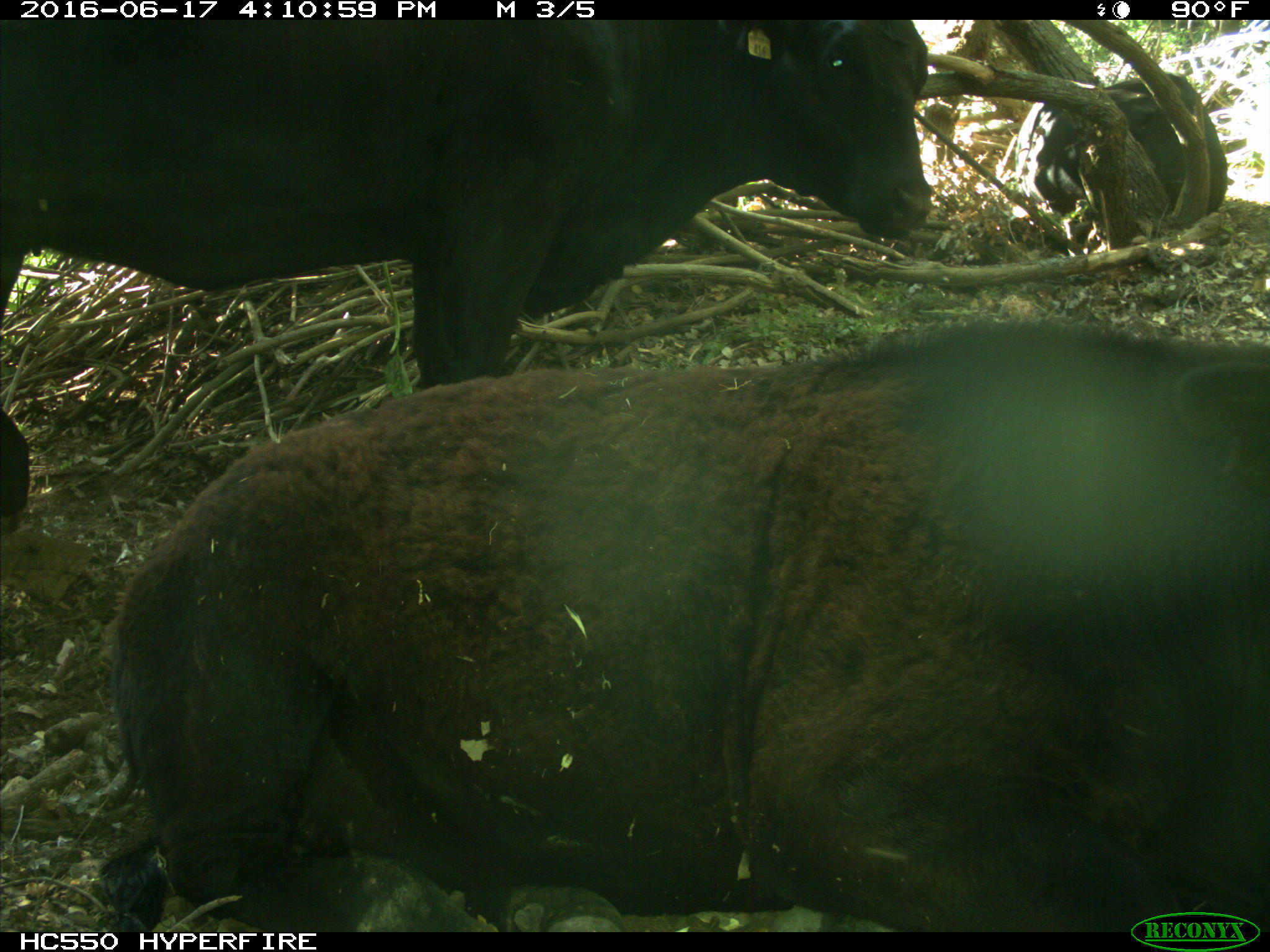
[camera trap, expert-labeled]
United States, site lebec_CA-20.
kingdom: Animalia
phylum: Chordata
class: Mammalia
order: Artiodactyla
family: Bovidae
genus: Bos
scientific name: Bos taurus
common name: domestic cow